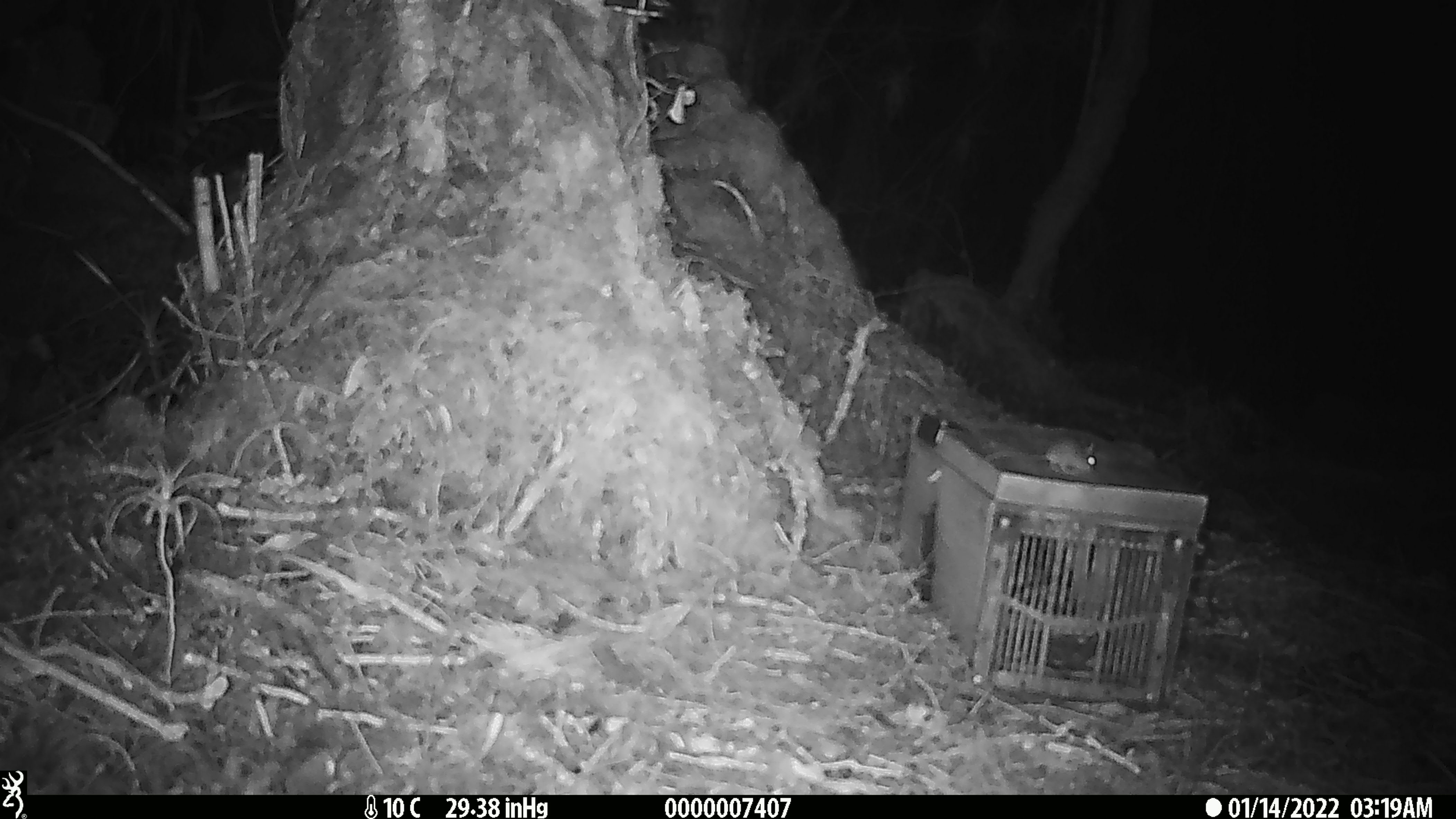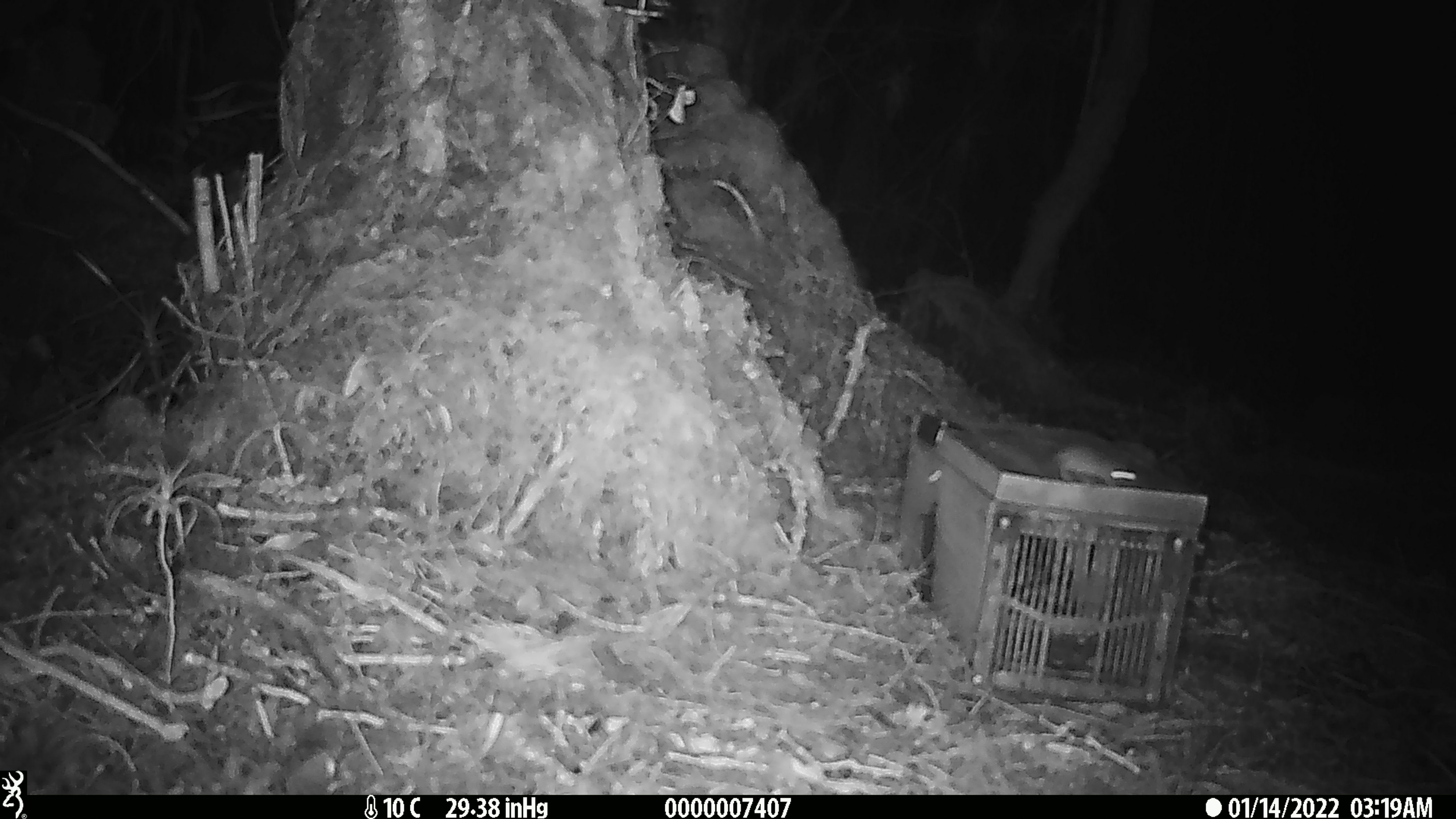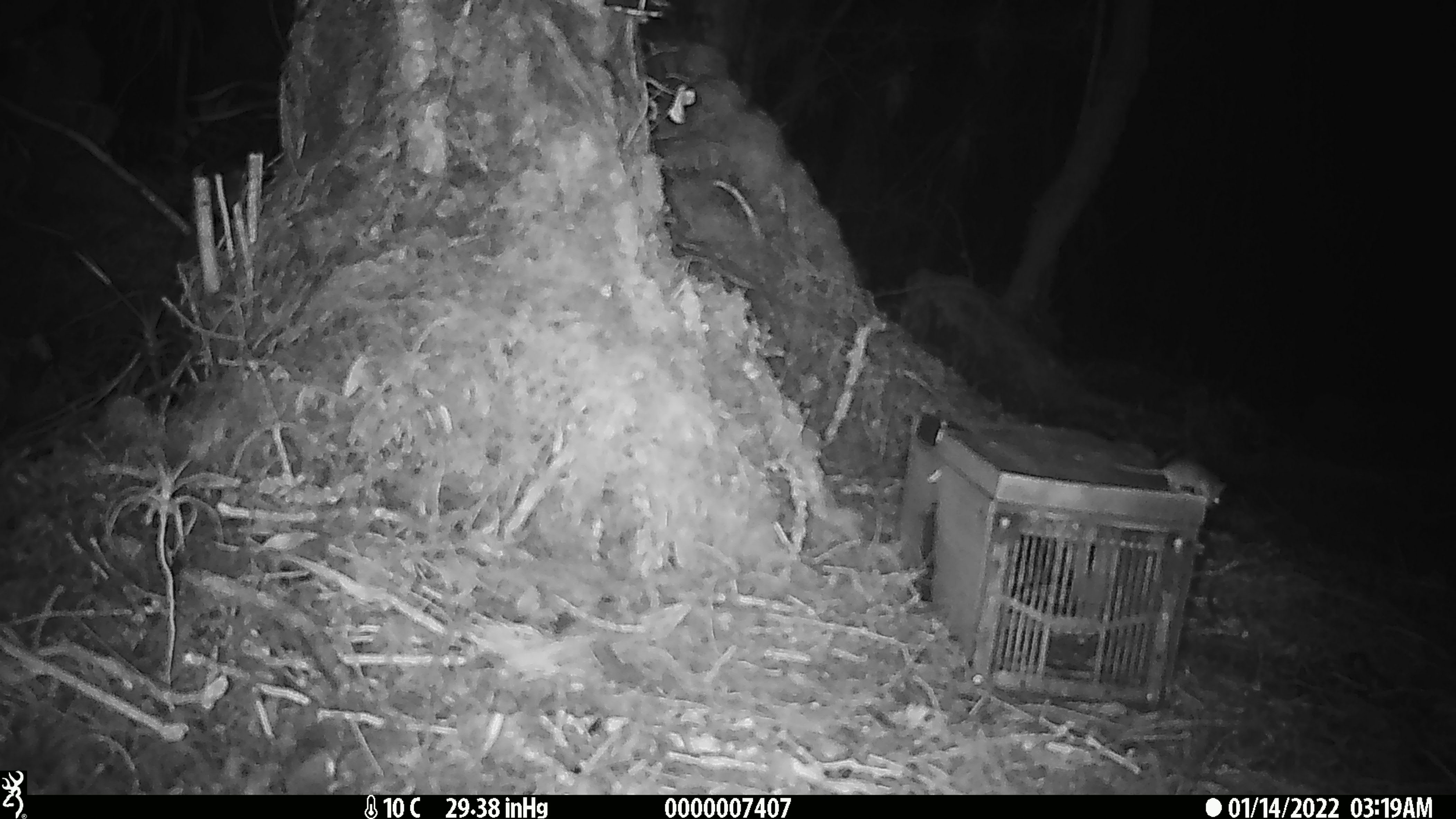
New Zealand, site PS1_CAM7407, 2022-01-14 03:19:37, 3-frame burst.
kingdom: Animalia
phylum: Chordata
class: Mammalia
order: Rodentia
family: Muridae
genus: Mus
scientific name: Mus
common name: mouse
Mouse (Mus).